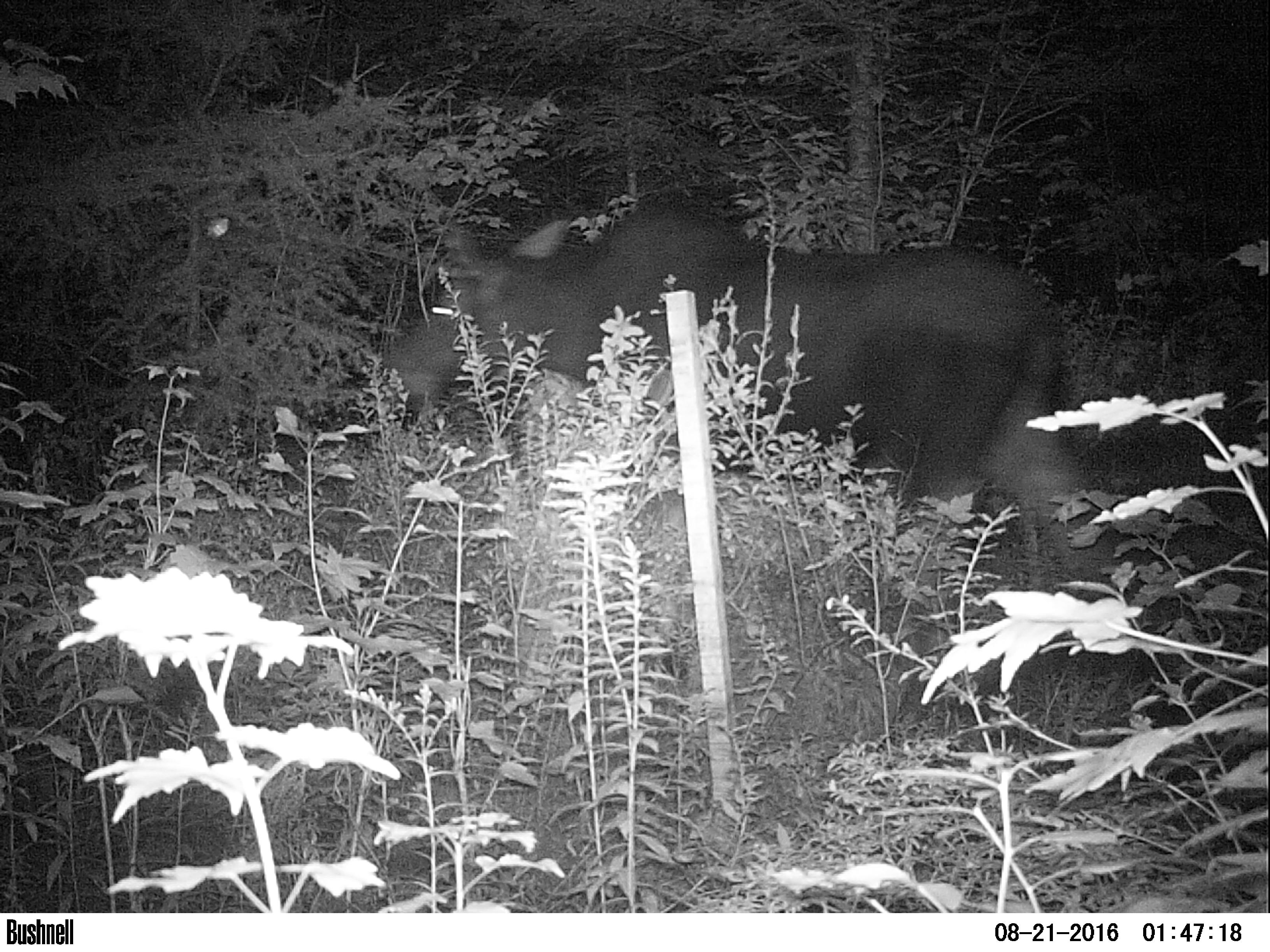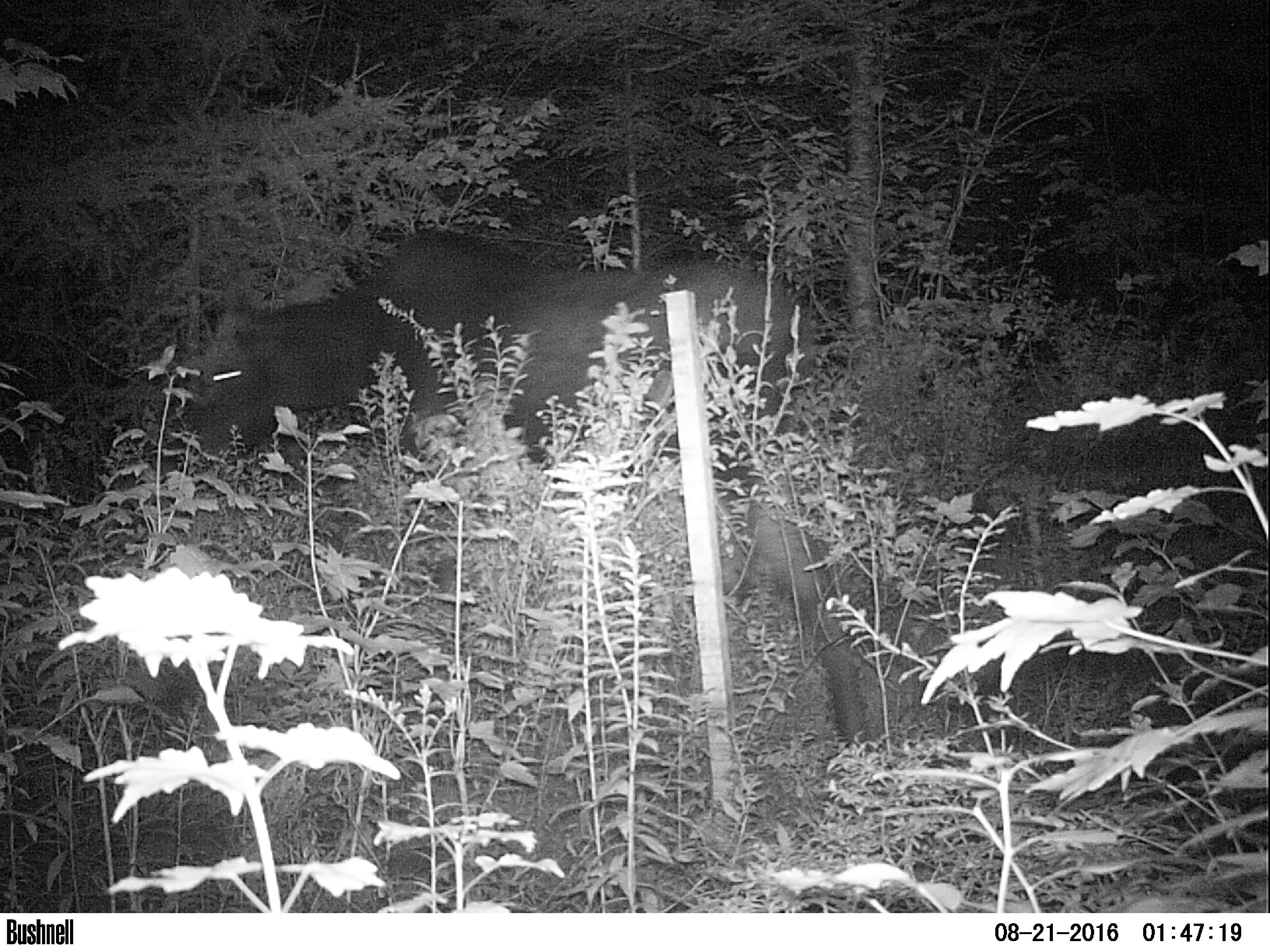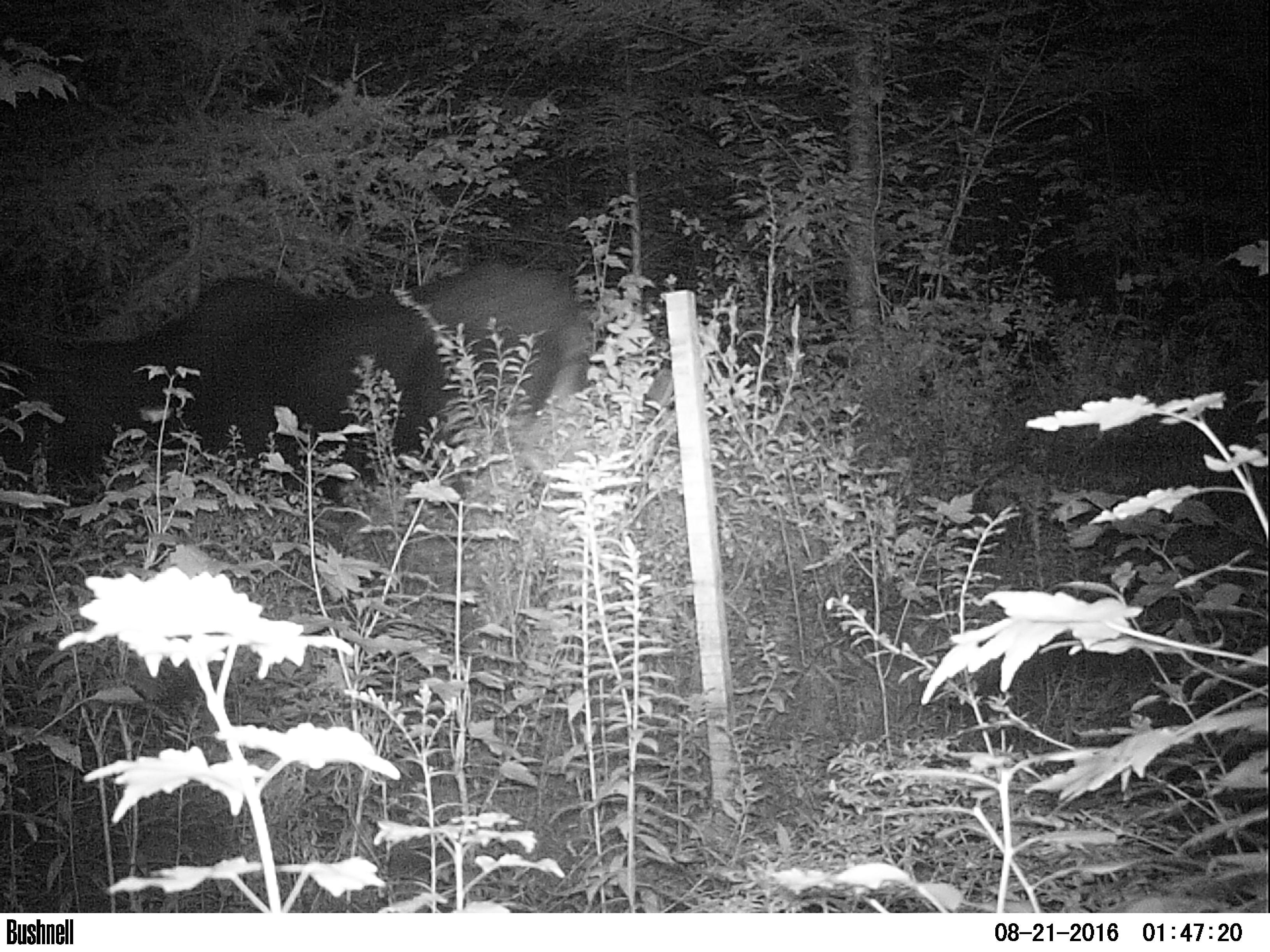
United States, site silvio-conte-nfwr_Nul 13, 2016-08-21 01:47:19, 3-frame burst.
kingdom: Animalia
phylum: Chordata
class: Mammalia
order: Artiodactyla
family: Cervidae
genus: Alces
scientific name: Alces alces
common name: moose